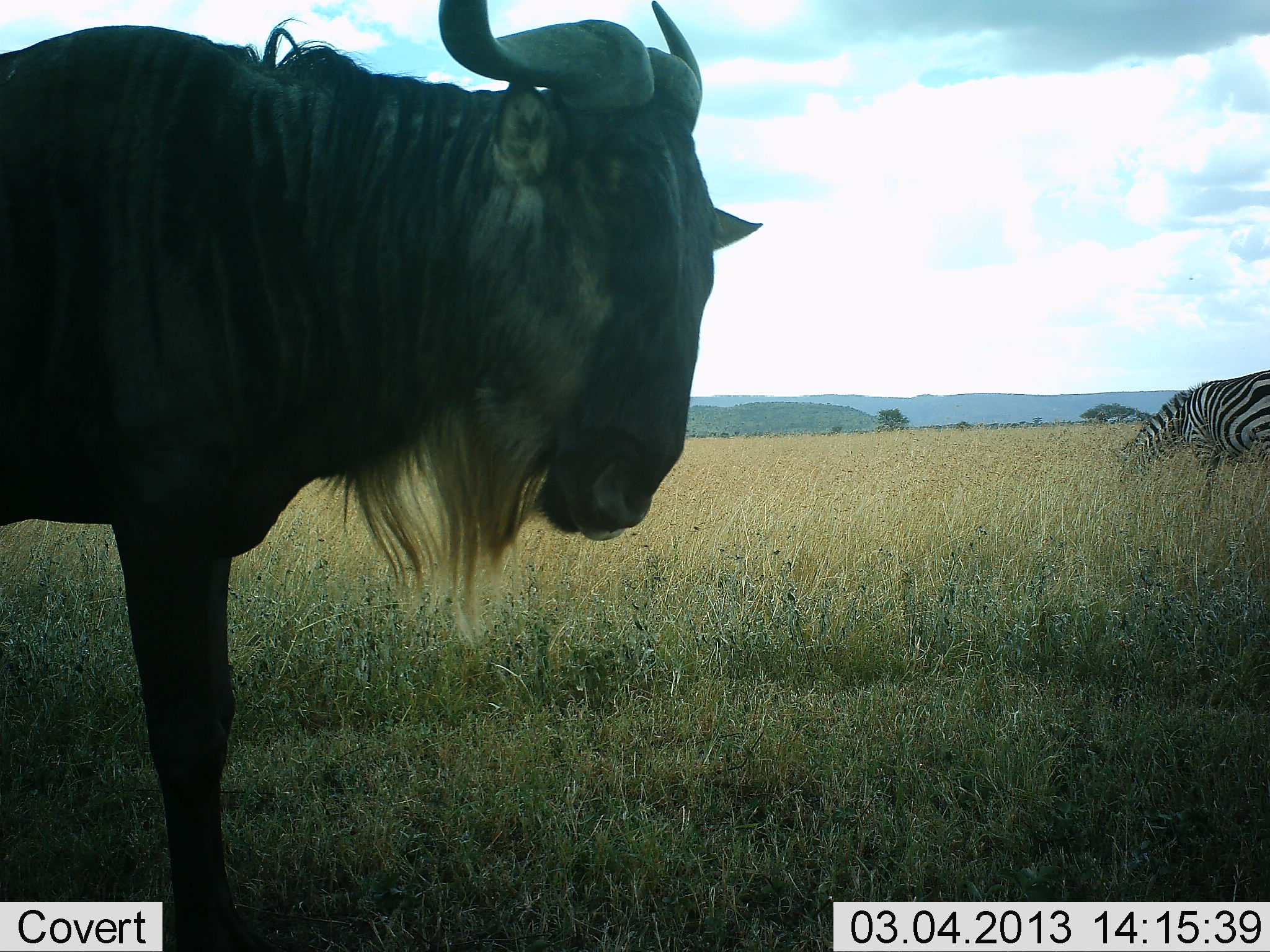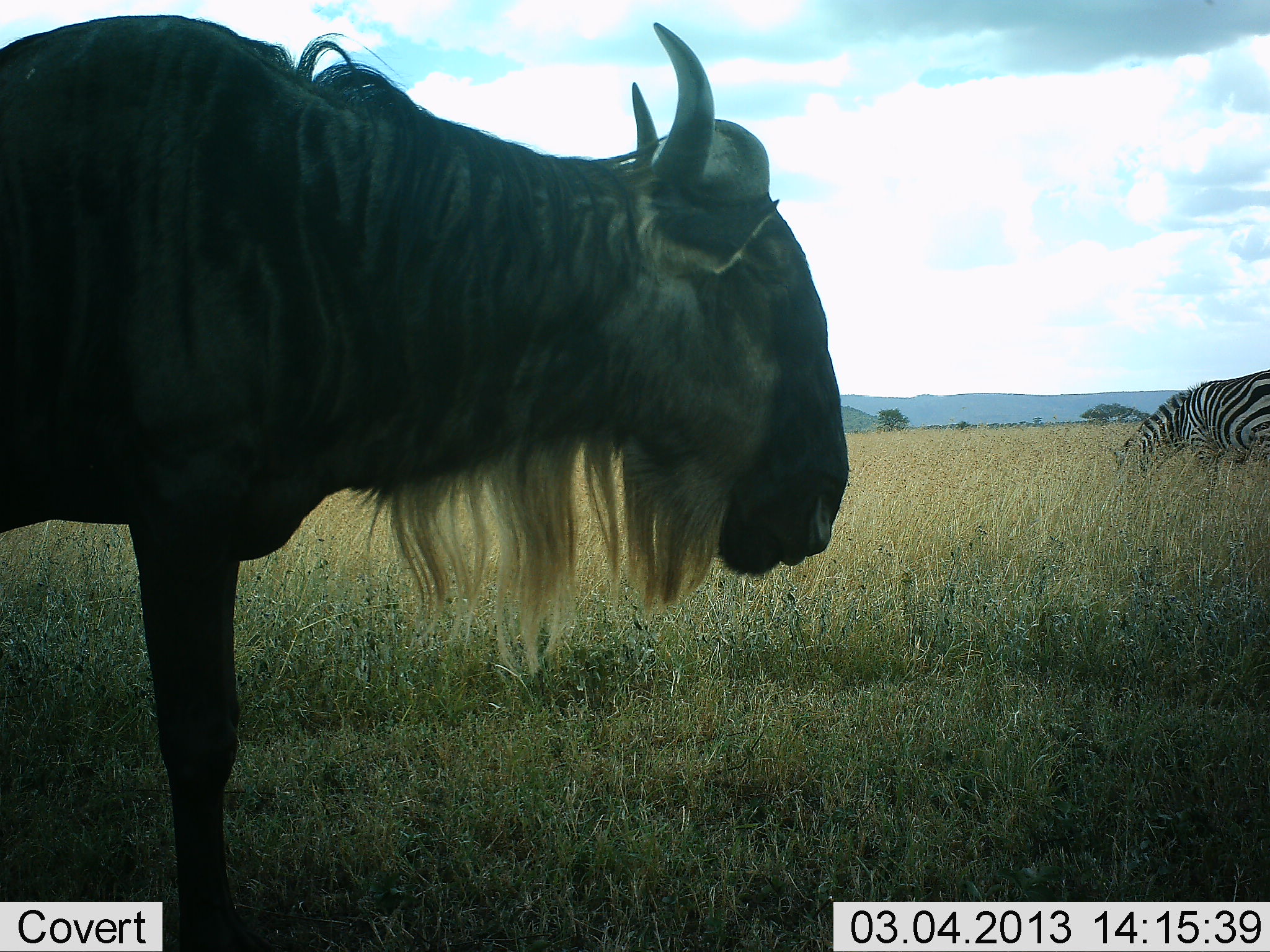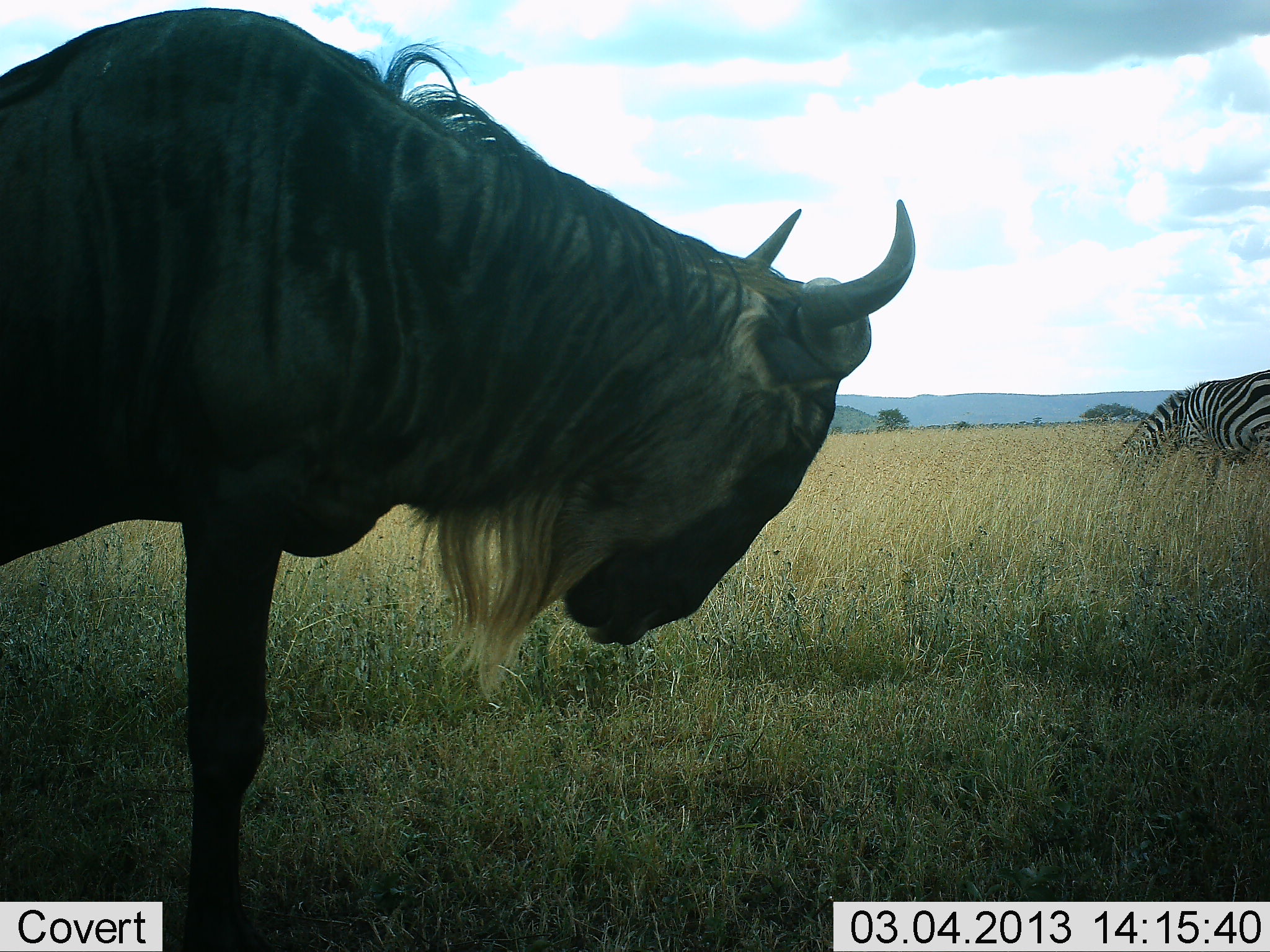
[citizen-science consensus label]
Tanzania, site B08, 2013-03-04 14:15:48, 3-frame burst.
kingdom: Animalia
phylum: Chordata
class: Mammalia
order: Artiodactyla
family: Bovidae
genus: Connochaetes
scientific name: Connochaetes taurinus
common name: blue wildebeest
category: wildebeest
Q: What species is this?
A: Wildebeest (blue wildebeest) (Connochaetes taurinus).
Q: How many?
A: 1.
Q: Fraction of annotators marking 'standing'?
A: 91%.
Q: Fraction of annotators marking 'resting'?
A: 0%.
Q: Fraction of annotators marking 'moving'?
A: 7%.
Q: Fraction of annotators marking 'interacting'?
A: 0%.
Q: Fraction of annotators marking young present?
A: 0%.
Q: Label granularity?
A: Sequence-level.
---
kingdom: Animalia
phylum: Chordata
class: Mammalia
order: Perissodactyla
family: Equidae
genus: Equus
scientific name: Equus quagga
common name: plains zebra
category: zebra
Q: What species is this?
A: Zebra (plains zebra) (Equus quagga).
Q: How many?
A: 1.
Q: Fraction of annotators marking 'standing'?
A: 15%.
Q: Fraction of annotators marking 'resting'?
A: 0%.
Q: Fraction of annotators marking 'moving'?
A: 0%.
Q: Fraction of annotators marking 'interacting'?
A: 0%.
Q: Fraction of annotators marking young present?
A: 0%.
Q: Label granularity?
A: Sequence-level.